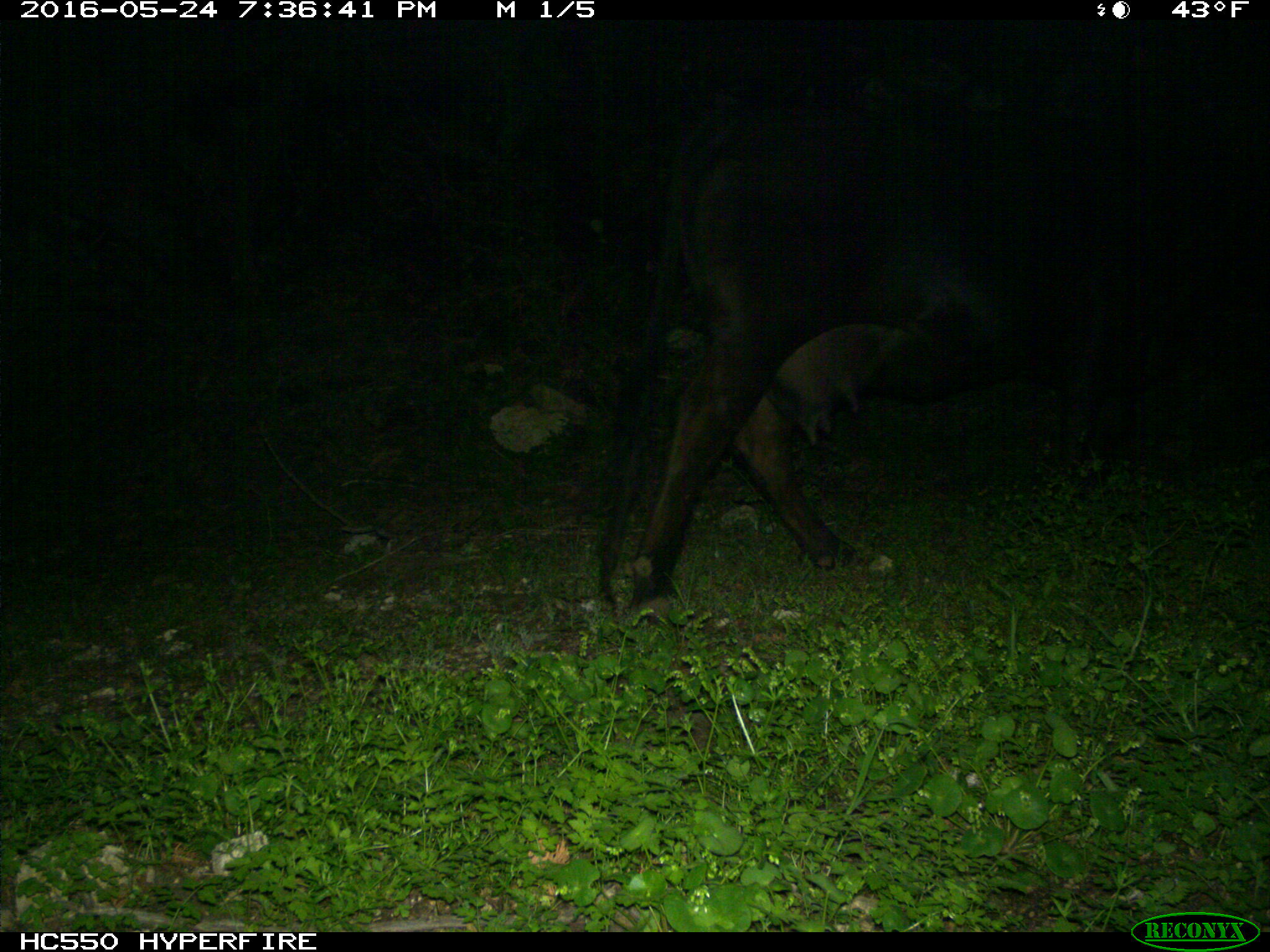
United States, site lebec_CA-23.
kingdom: Animalia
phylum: Chordata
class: Mammalia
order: Artiodactyla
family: Bovidae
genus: Bos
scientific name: Bos taurus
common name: domestic cow